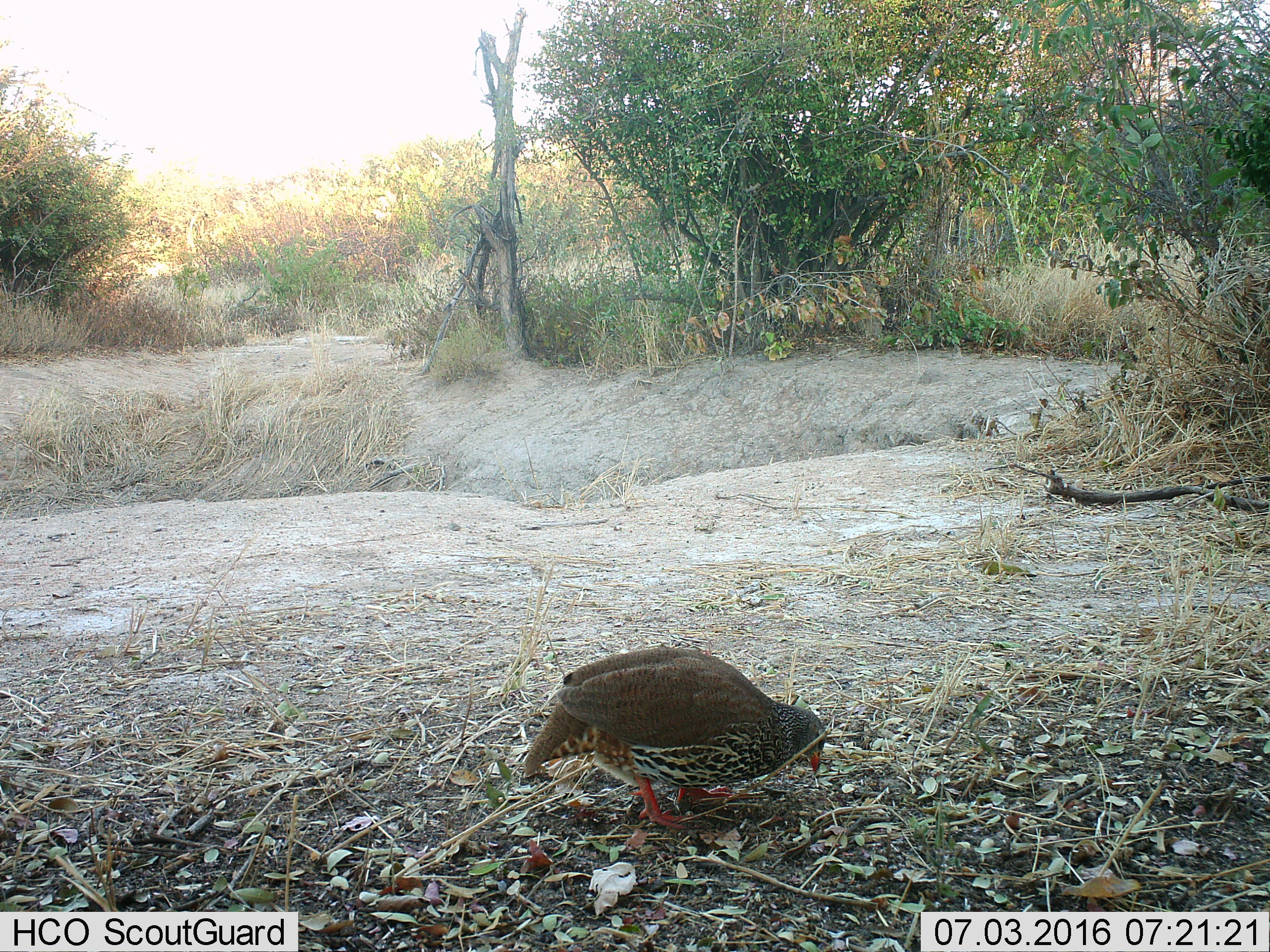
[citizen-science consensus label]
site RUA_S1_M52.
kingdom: Animalia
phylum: Chordata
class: Aves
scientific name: Aves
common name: bird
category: birdother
Birdother (bird) (Aves), count 1. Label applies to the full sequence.